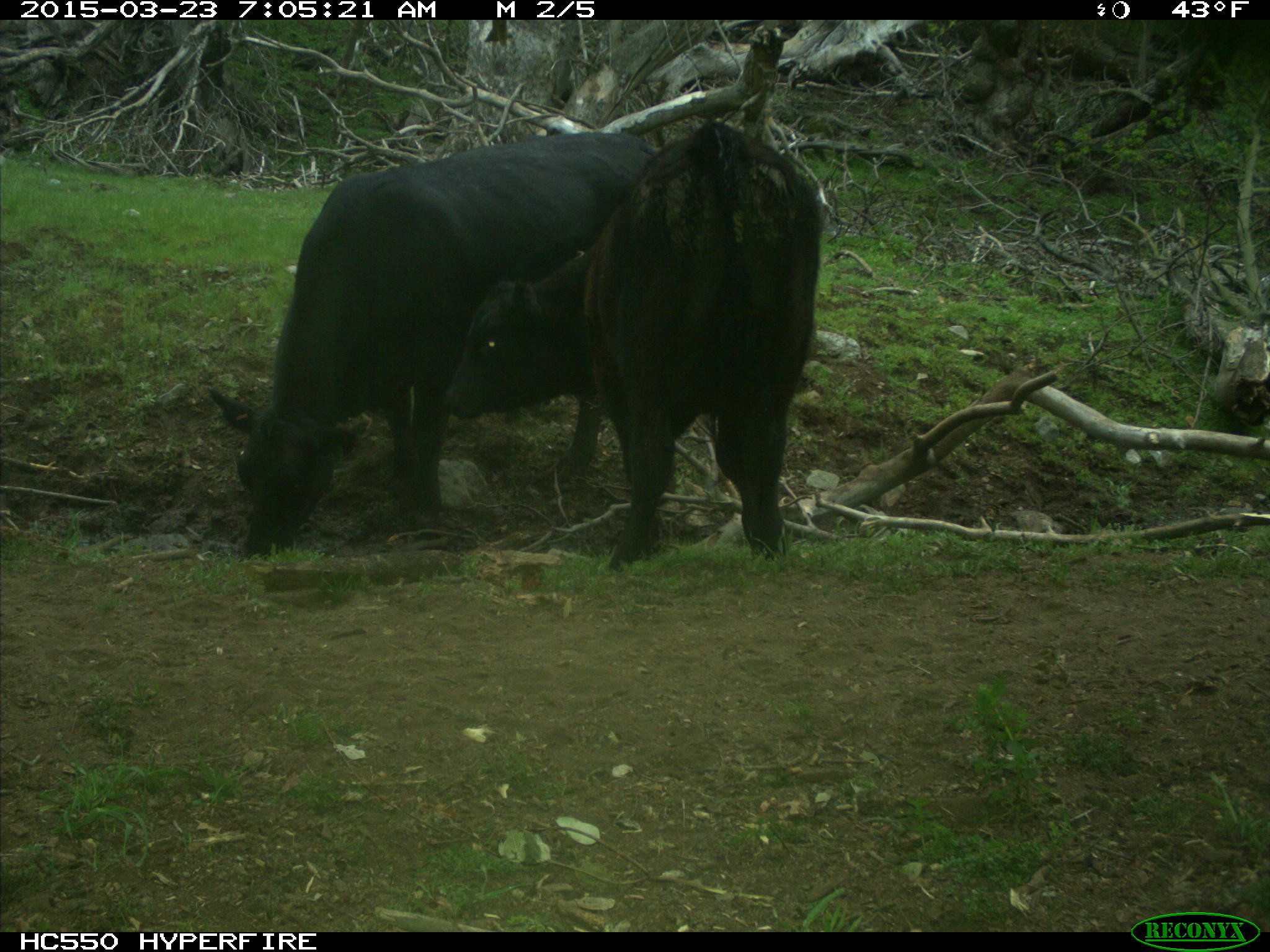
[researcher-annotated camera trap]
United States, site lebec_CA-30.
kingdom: Animalia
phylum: Chordata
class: Mammalia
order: Artiodactyla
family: Bovidae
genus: Bos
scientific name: Bos taurus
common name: domestic cow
Bos taurus (domestic cow).